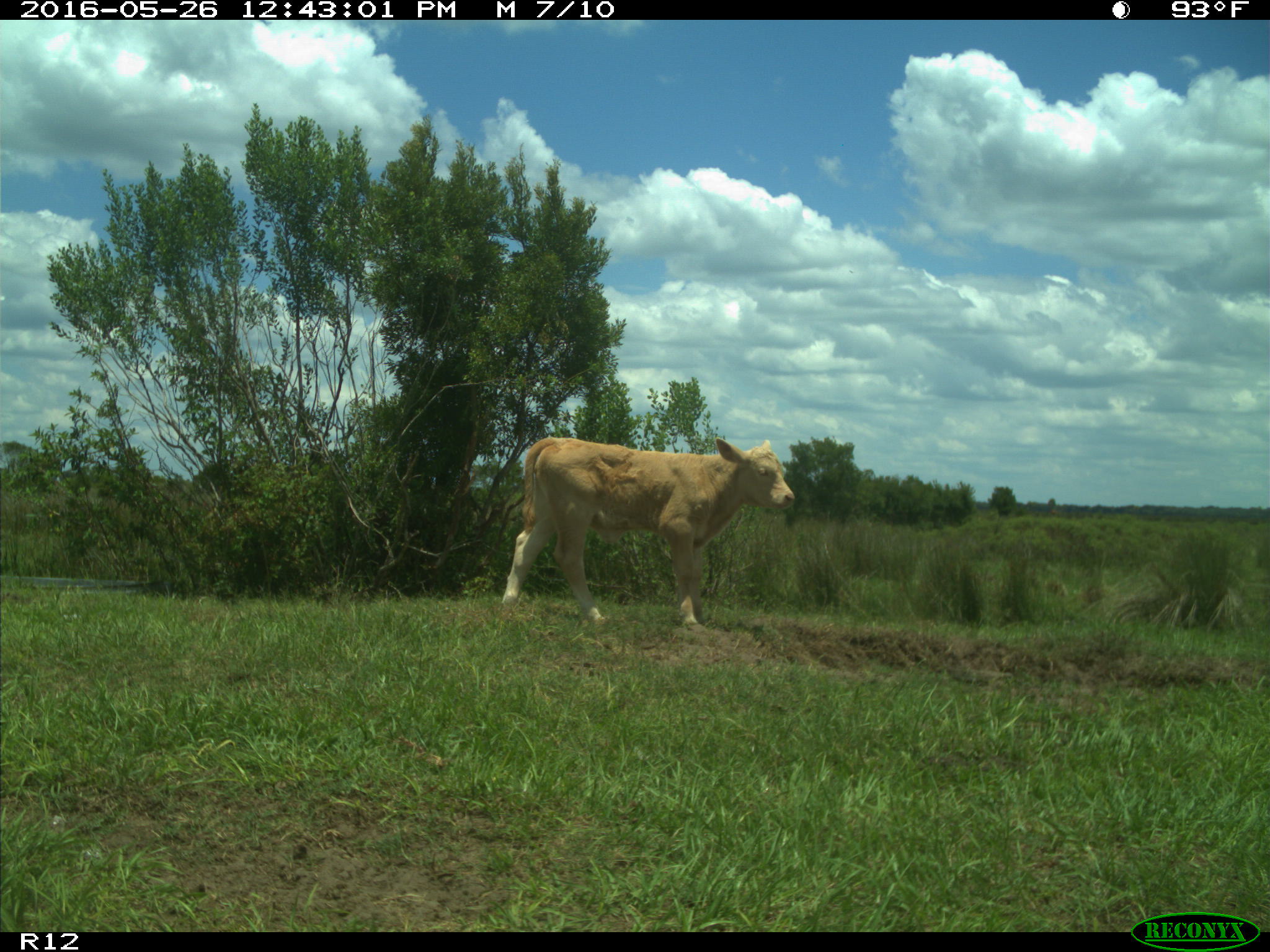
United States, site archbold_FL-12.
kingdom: Animalia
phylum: Chordata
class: Mammalia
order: Artiodactyla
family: Bovidae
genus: Bos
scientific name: Bos taurus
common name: domestic cow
Bos taurus (domestic cow).